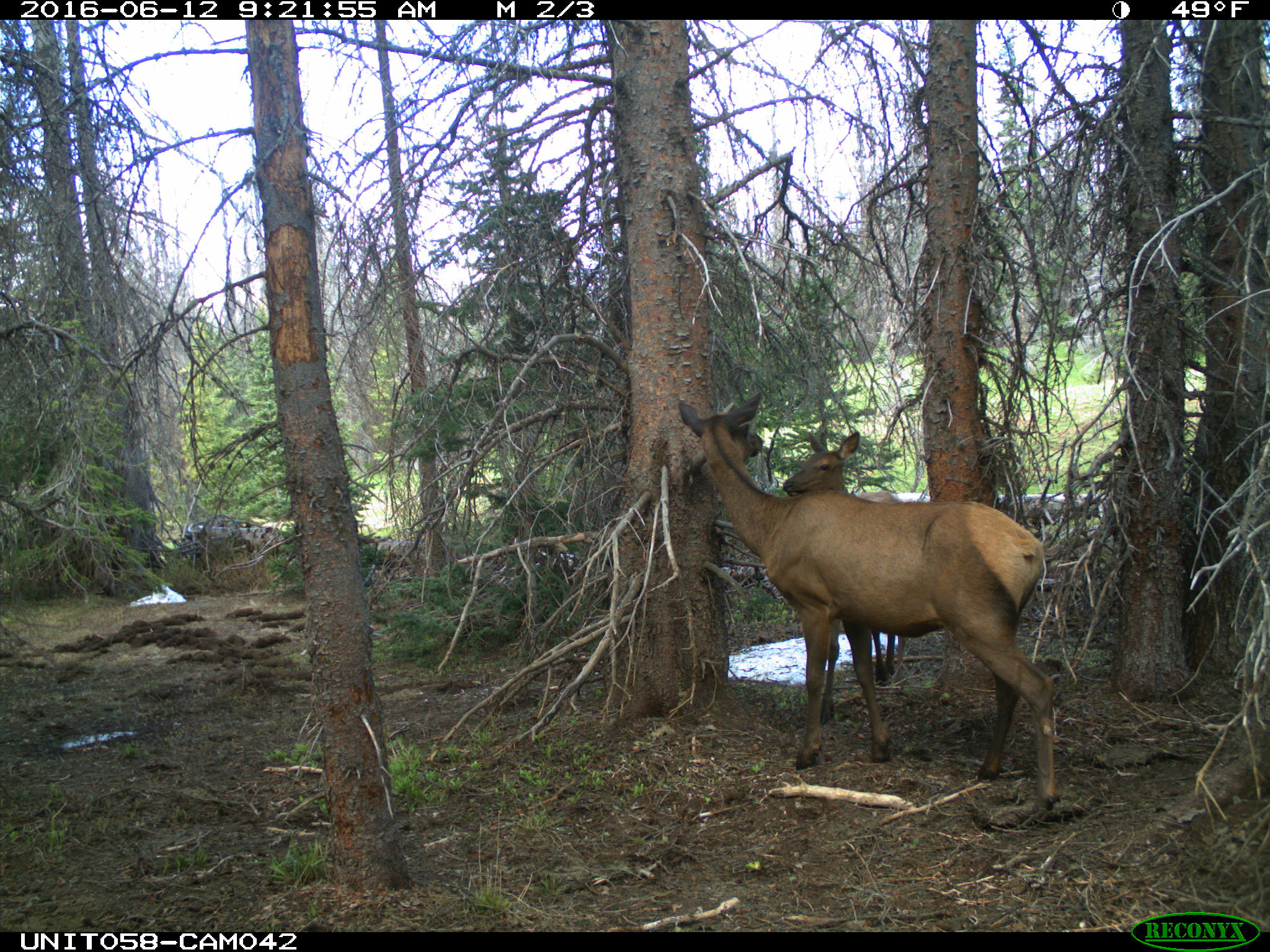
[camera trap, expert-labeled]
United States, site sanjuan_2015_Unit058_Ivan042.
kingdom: Animalia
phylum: Chordata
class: Mammalia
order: Artiodactyla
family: Cervidae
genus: Cervus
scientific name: Cervus elaphus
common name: red deer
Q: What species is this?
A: Cervus elaphus (red deer).